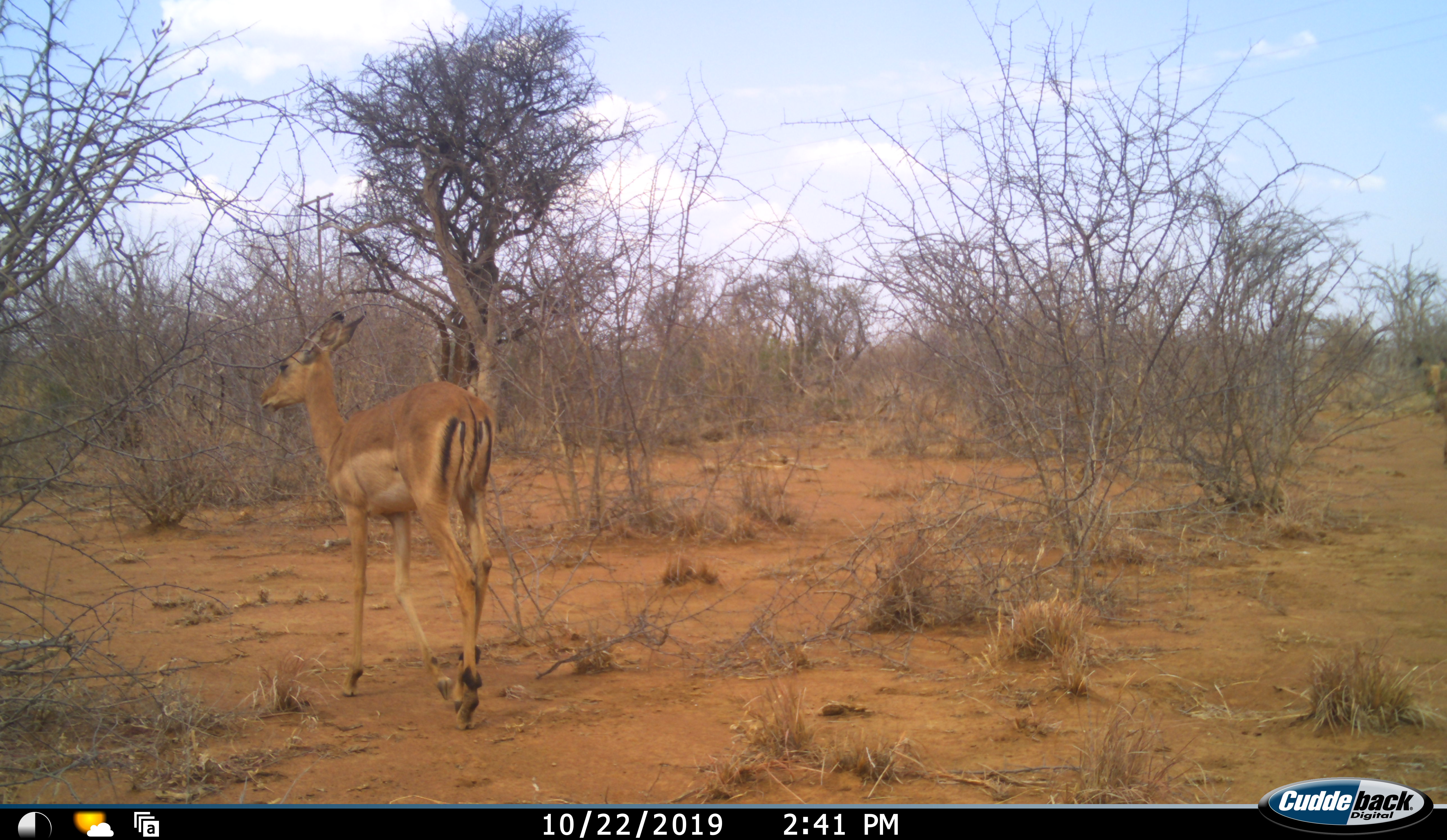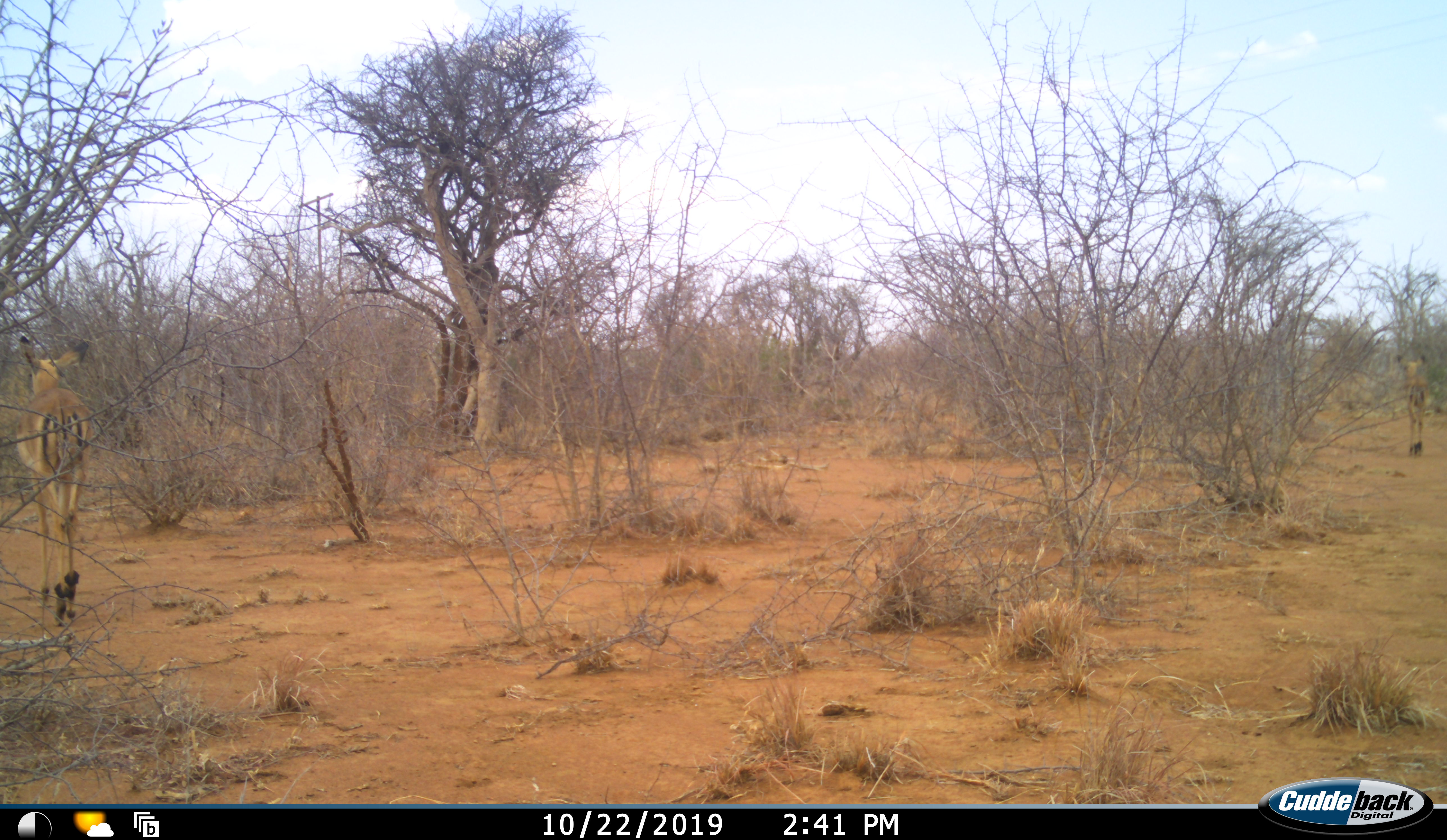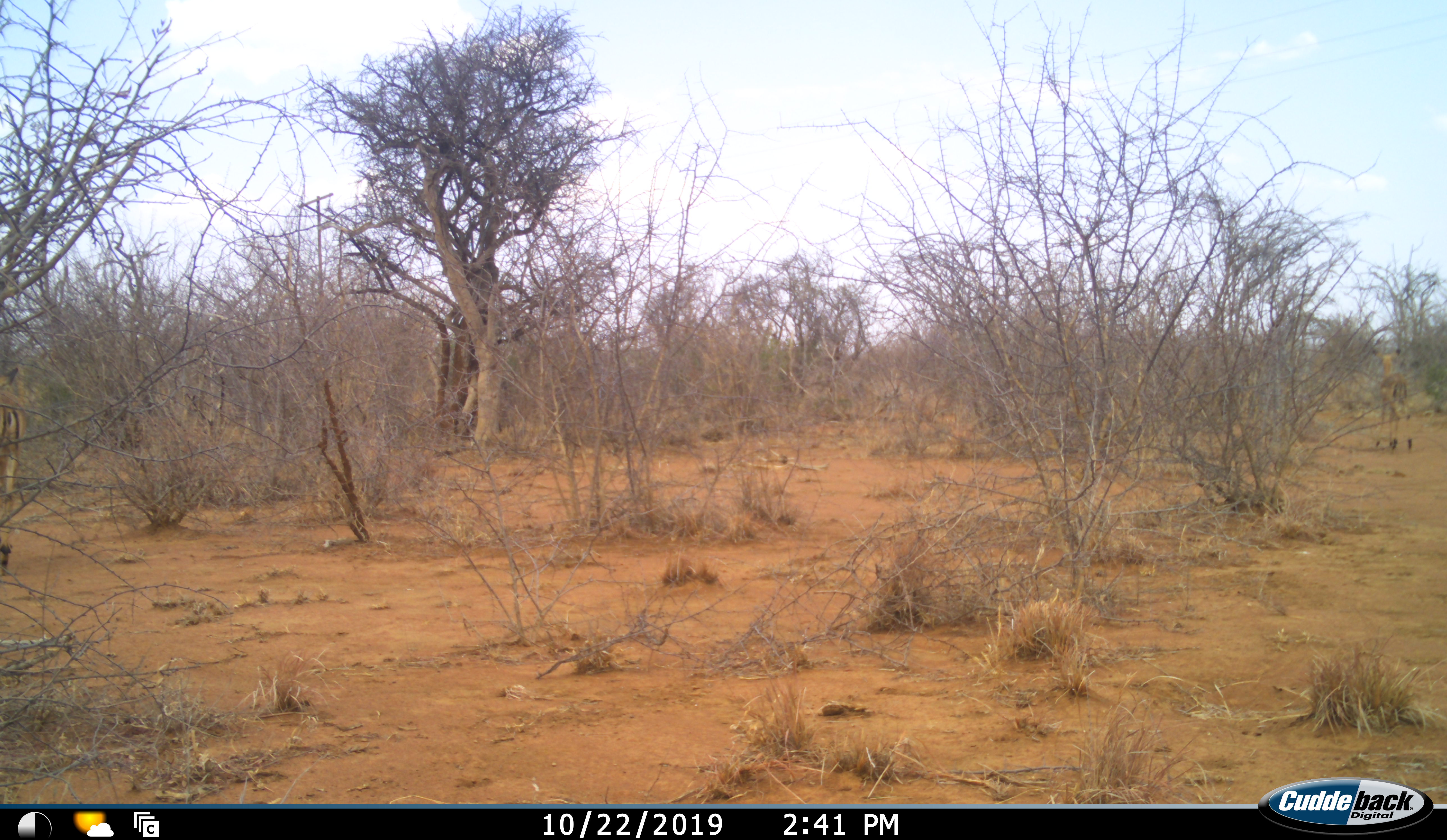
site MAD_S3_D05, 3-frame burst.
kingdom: Animalia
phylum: Chordata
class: Mammalia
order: Artiodactyla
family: Bovidae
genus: Aepyceros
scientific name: Aepyceros melampus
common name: impala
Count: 2.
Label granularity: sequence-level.